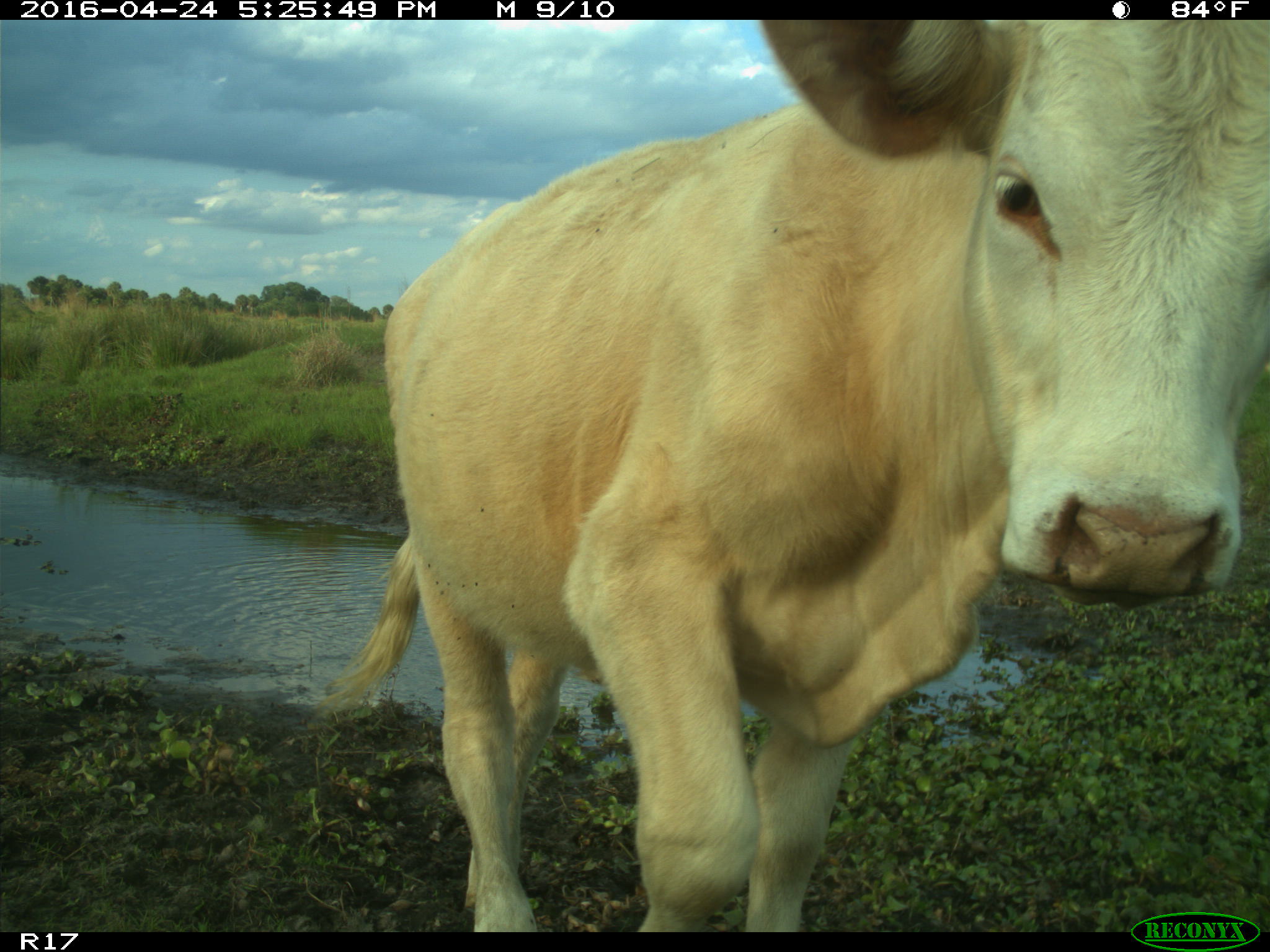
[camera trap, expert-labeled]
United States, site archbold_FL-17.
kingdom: Animalia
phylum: Chordata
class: Mammalia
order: Artiodactyla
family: Bovidae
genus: Bos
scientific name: Bos taurus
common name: domestic cow